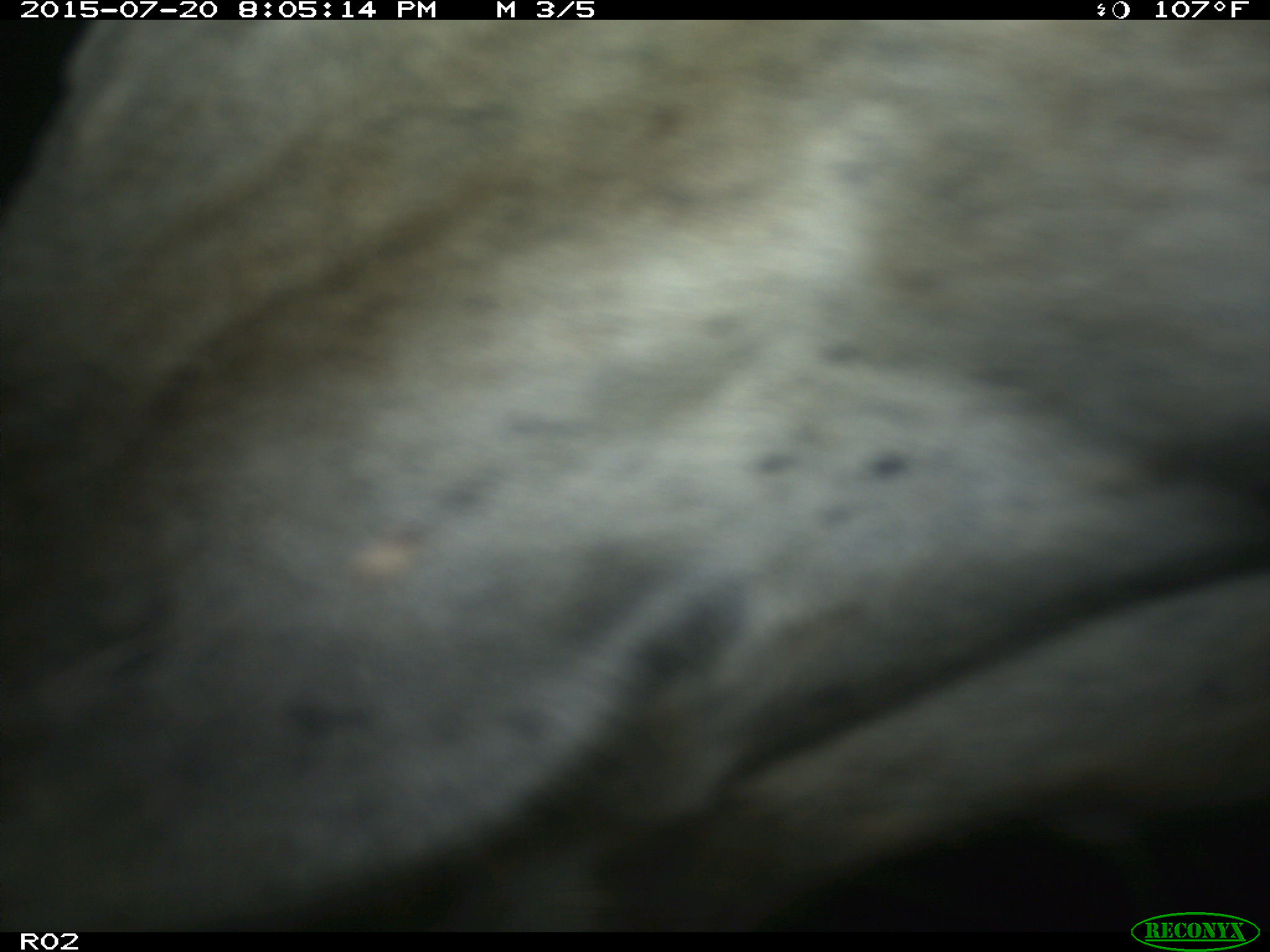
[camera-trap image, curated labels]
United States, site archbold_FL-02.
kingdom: Animalia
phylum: Chordata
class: Mammalia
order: Artiodactyla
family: Bovidae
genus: Bos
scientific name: Bos taurus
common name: domestic cow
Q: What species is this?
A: Bos taurus (domestic cow).